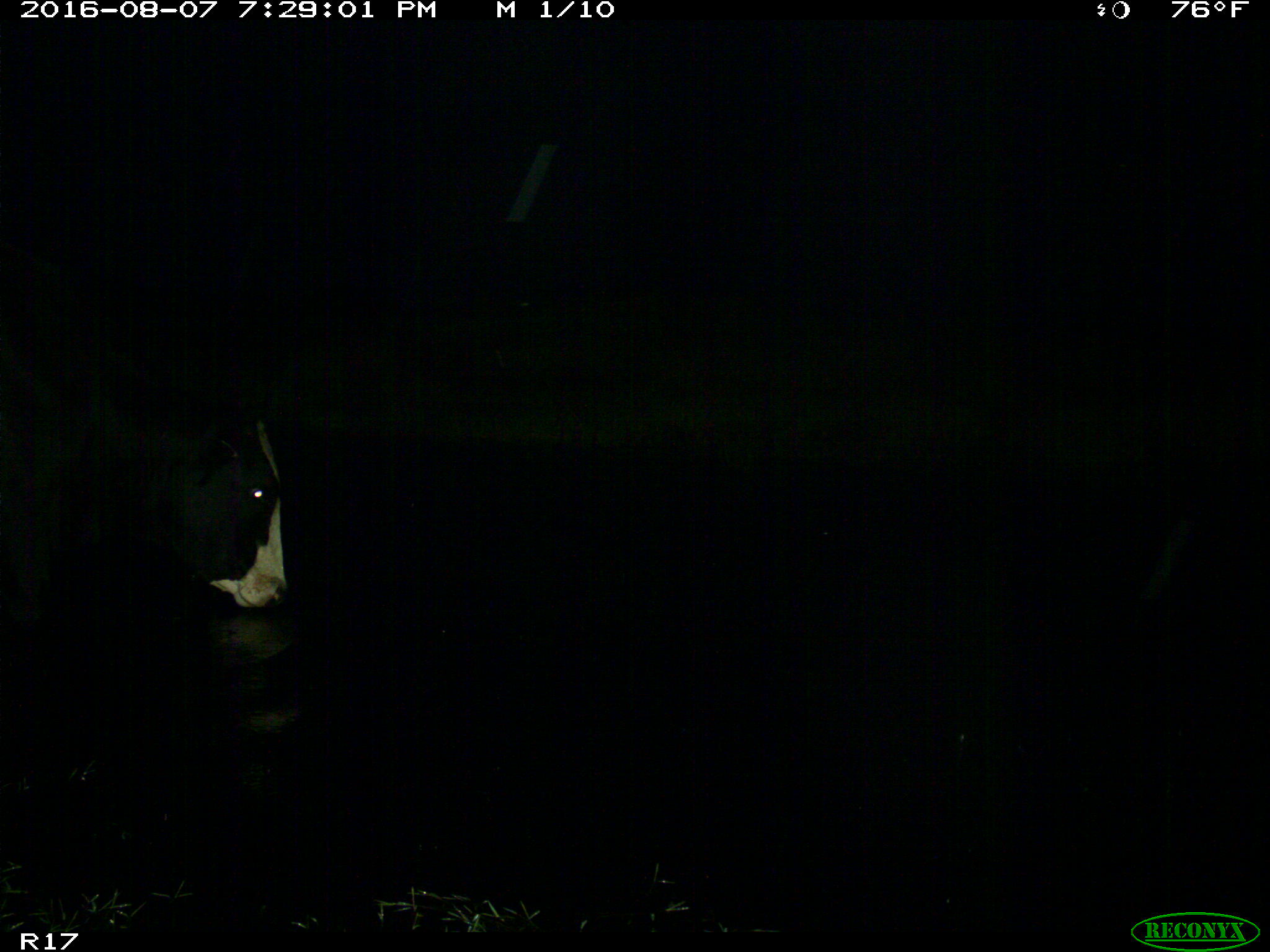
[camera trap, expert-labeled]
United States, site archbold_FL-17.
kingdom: Animalia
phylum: Chordata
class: Mammalia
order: Artiodactyla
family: Bovidae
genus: Bos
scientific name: Bos taurus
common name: domestic cow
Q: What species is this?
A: Bos taurus (domestic cow).